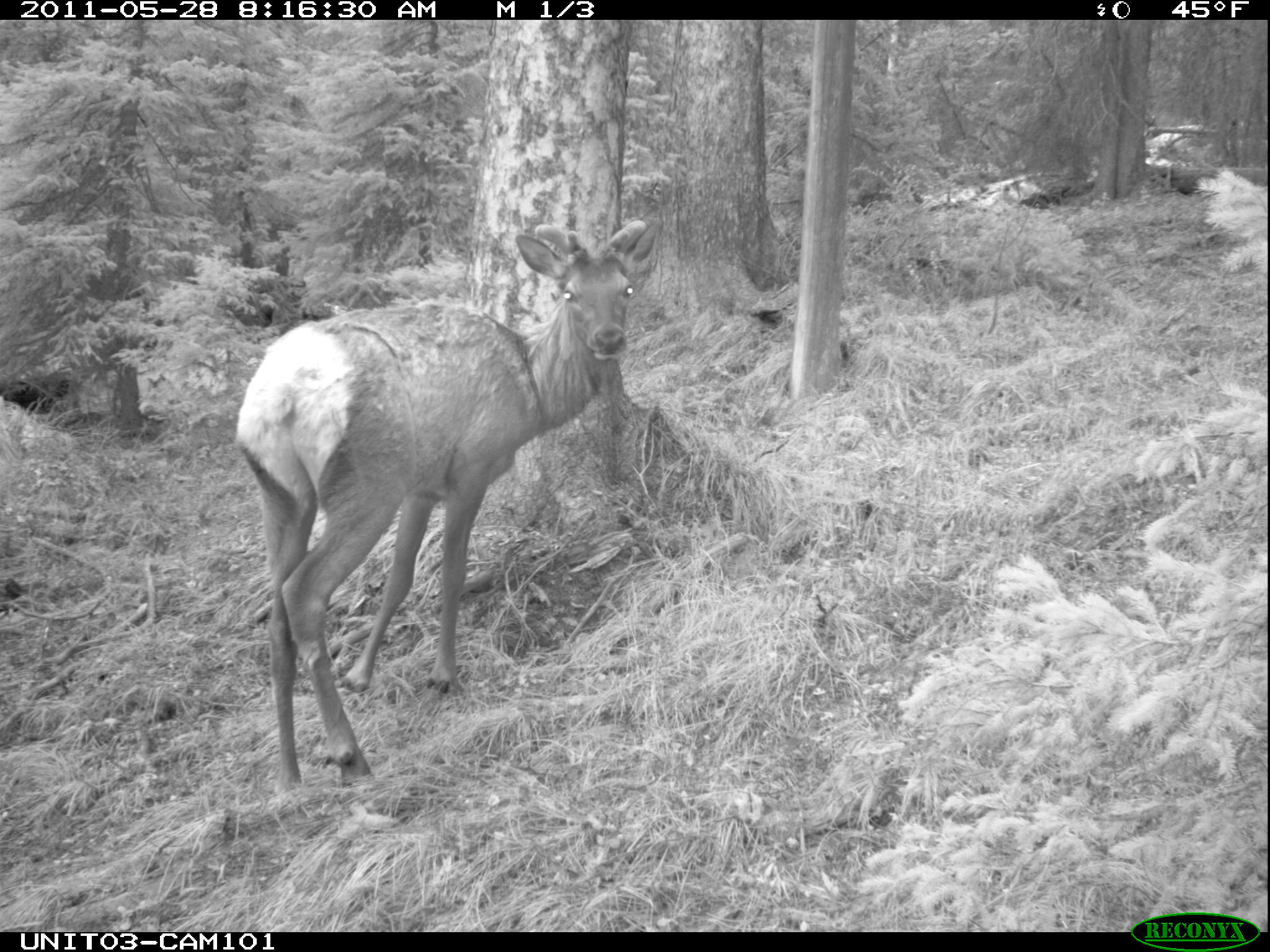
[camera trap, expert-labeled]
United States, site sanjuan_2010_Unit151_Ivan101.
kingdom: Animalia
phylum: Chordata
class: Mammalia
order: Artiodactyla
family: Cervidae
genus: Cervus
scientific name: Cervus elaphus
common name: red deer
Cervus elaphus (red deer).